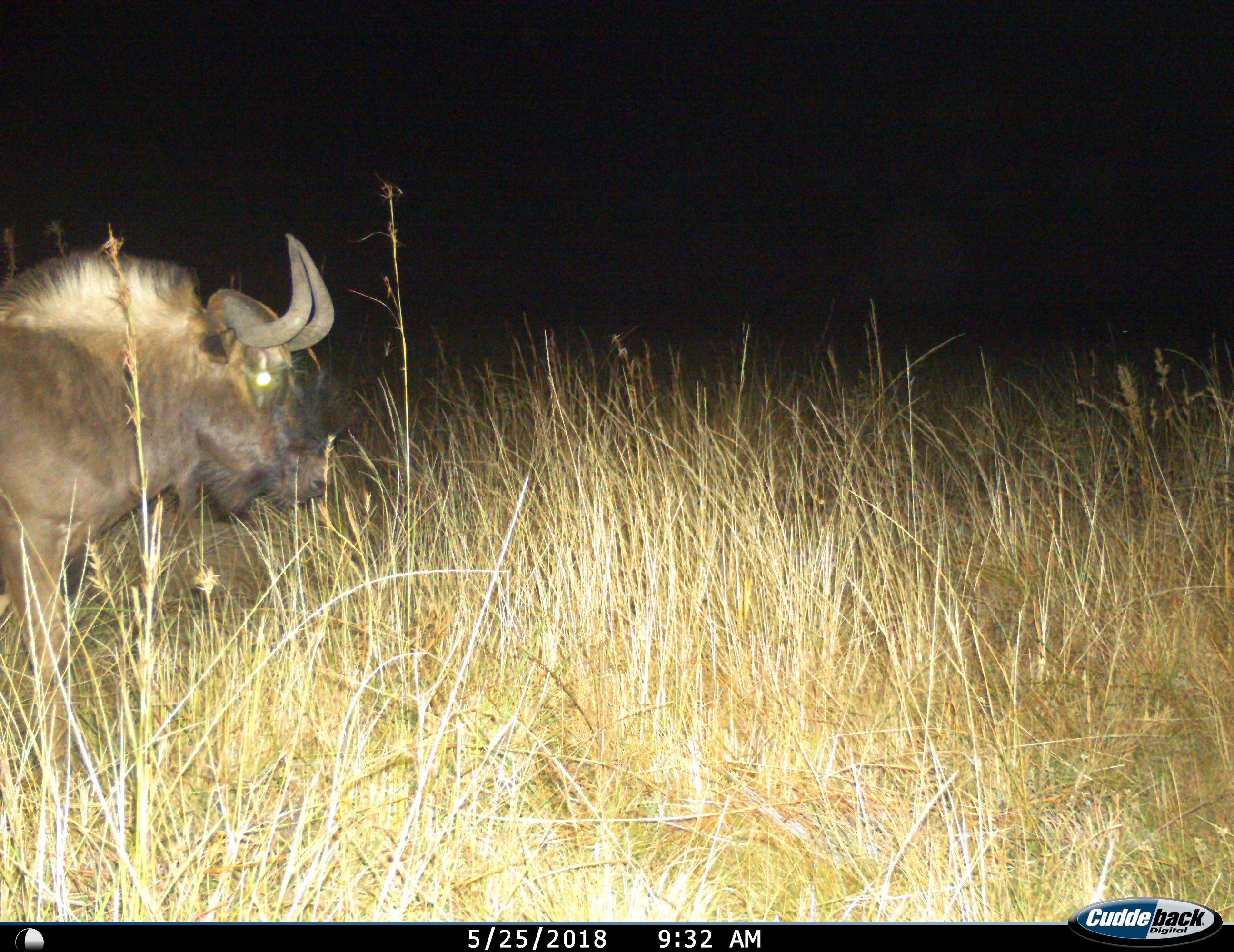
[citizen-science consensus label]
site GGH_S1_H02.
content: unidentified animal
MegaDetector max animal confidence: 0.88